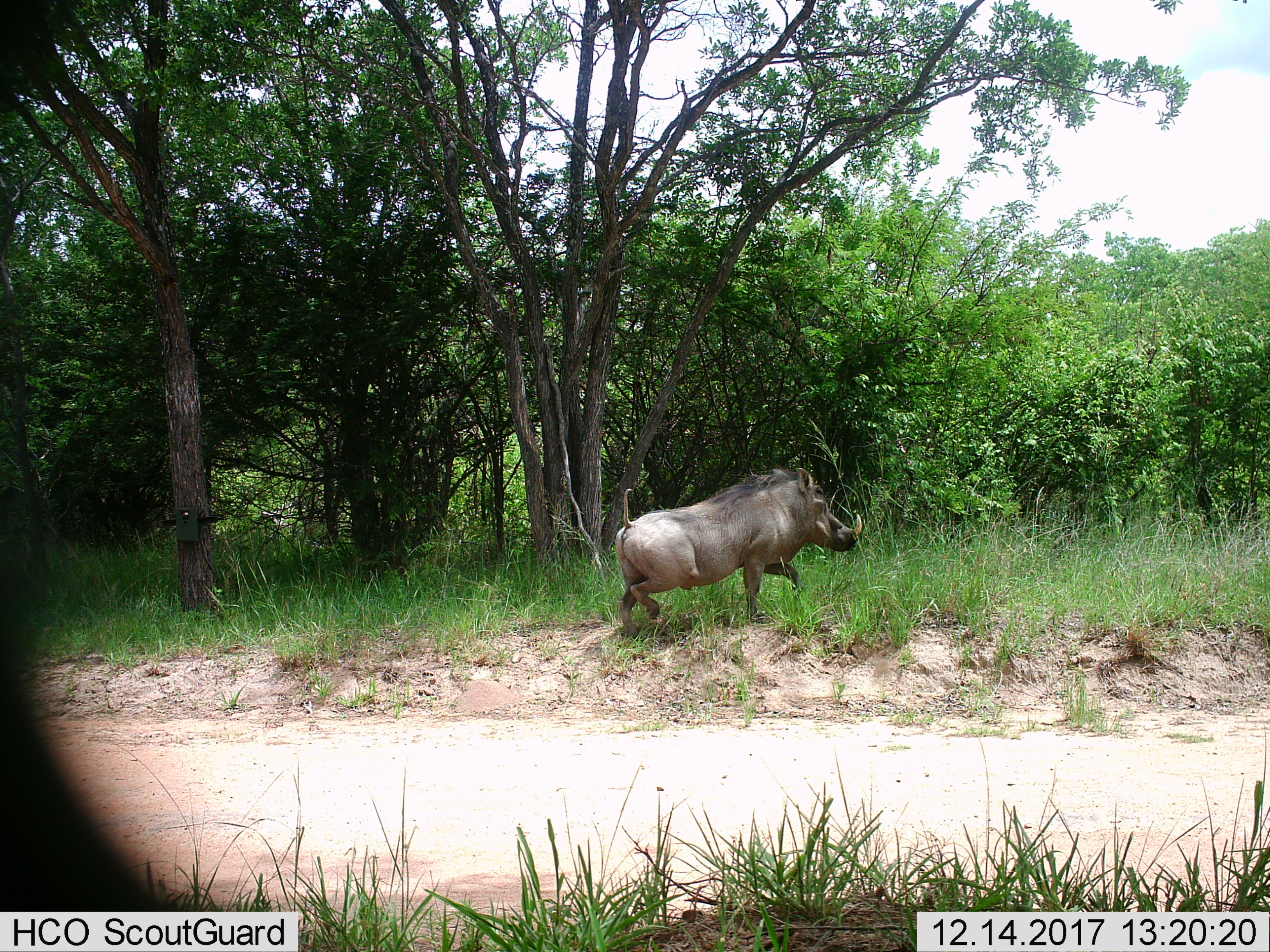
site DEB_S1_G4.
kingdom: Animalia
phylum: Chordata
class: Mammalia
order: Artiodactyla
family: Suidae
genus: Phacochoerus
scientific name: Phacochoerus africanus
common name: warthog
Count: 1.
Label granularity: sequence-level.